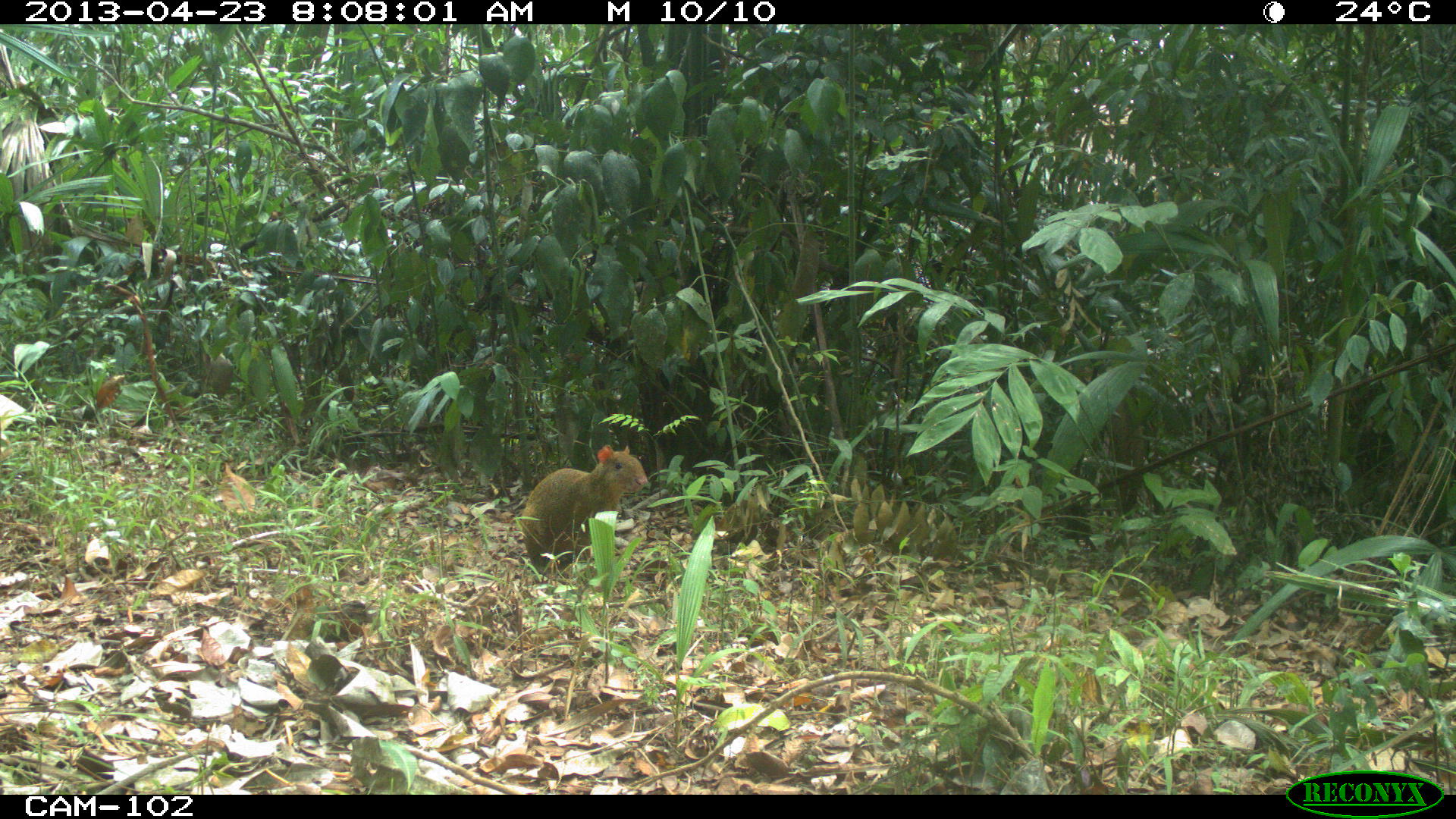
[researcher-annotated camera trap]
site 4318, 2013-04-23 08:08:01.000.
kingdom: Animalia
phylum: Chordata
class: Mammalia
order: Rodentia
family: Dasyproctidae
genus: Dasyprocta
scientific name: Dasyprocta punctata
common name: central american agouti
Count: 1.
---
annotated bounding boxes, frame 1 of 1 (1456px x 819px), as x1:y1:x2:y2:
dasyprocta punctata: 520:444:648:585